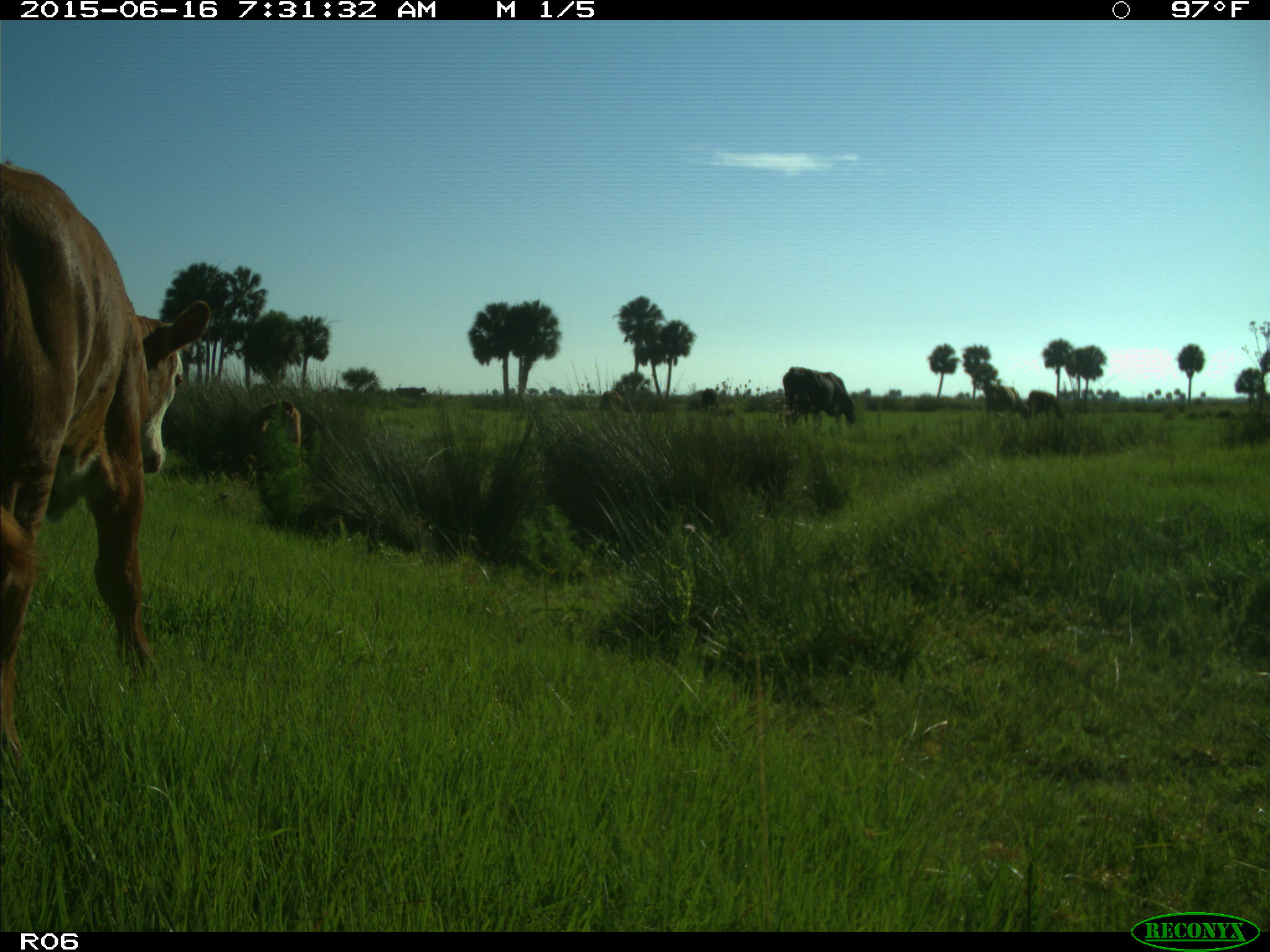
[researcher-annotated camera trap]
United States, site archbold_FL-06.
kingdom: Animalia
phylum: Chordata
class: Mammalia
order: Artiodactyla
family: Bovidae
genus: Bos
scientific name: Bos taurus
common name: domestic cow